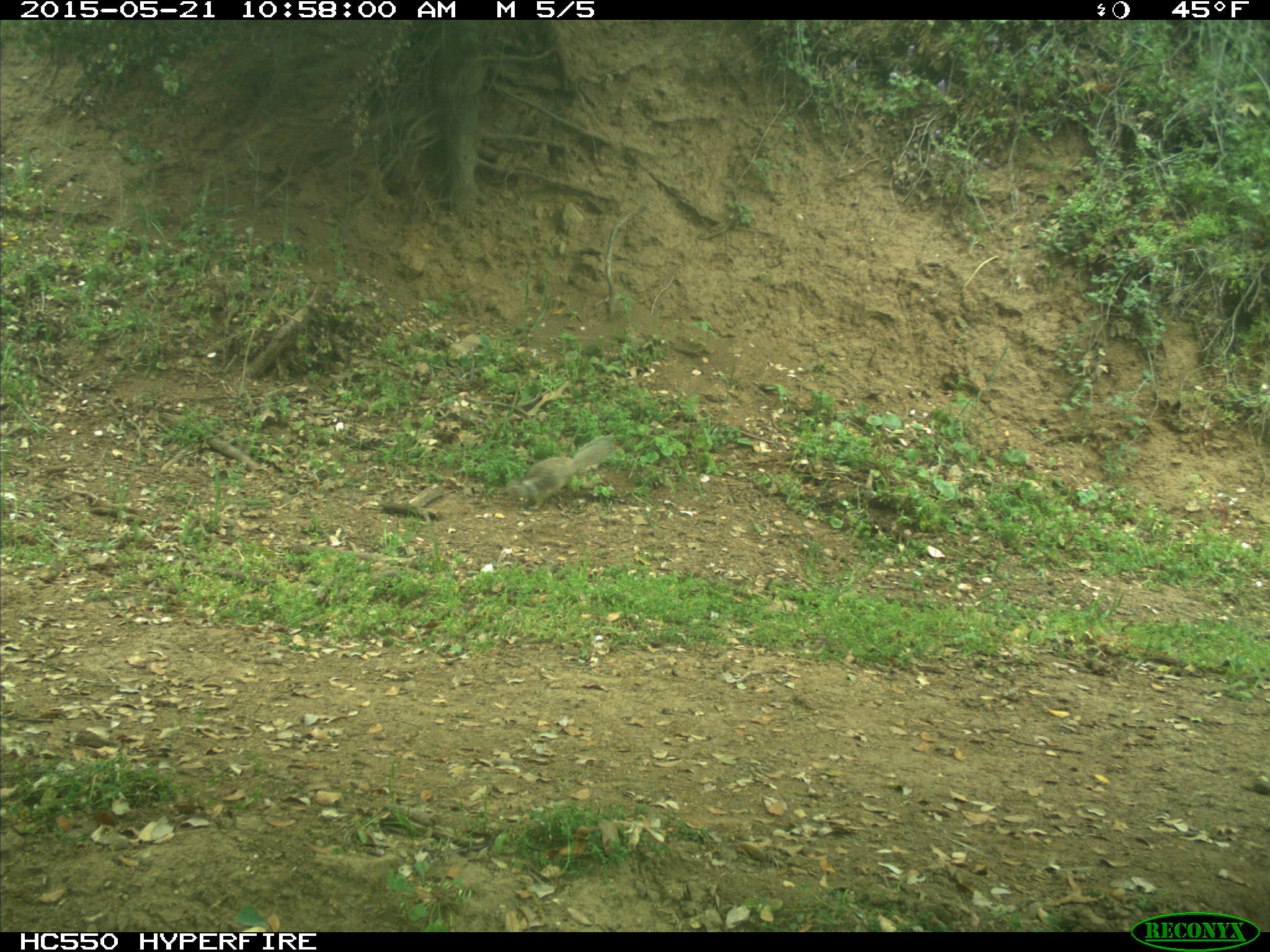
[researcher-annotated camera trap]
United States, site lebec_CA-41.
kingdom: Animalia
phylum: Chordata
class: Mammalia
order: Rodentia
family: Sciuridae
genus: Otospermophilus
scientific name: Otospermophilus beecheyi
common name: california ground squirrel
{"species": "Otospermophilus beecheyi (california ground squirrel)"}